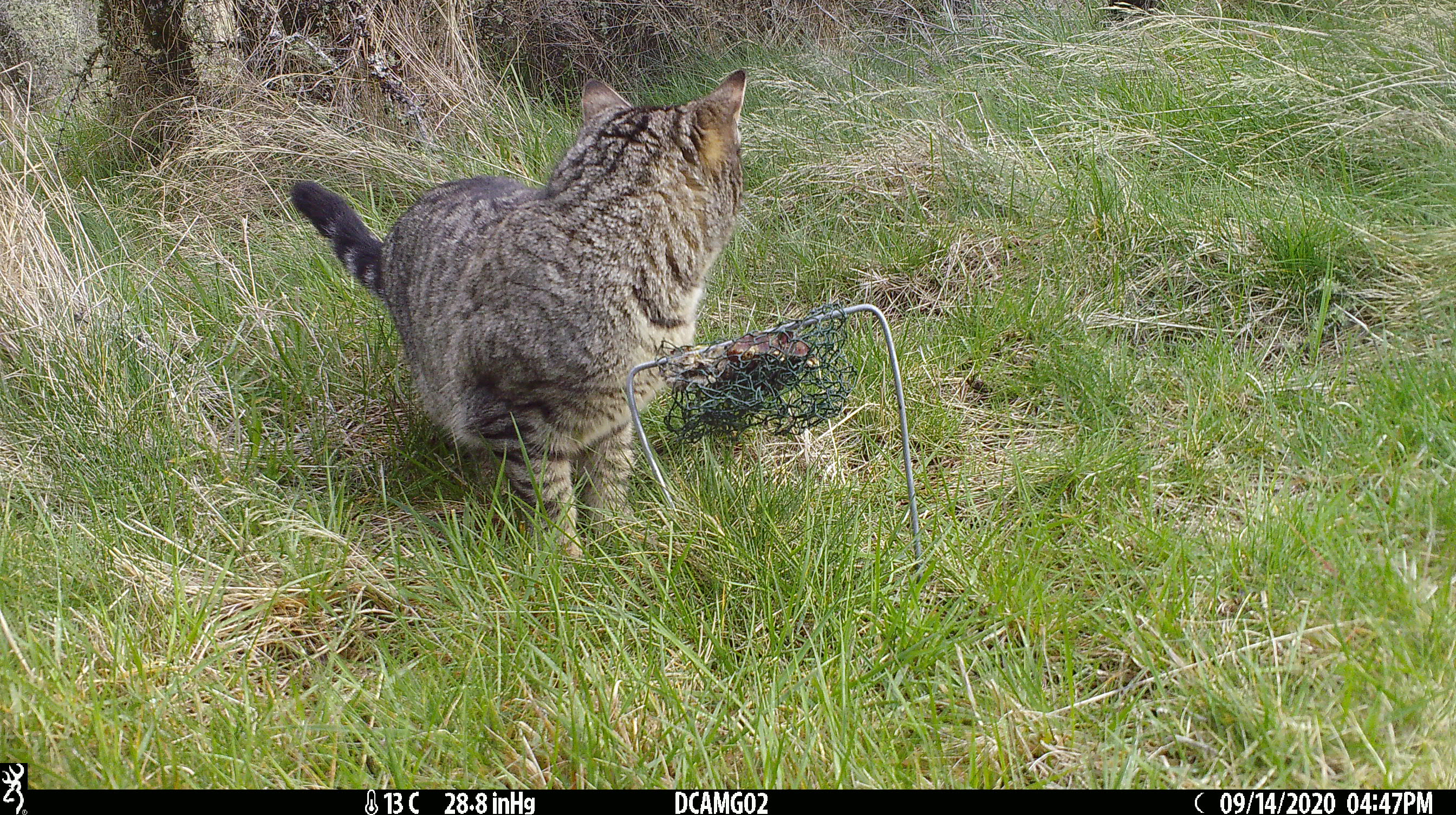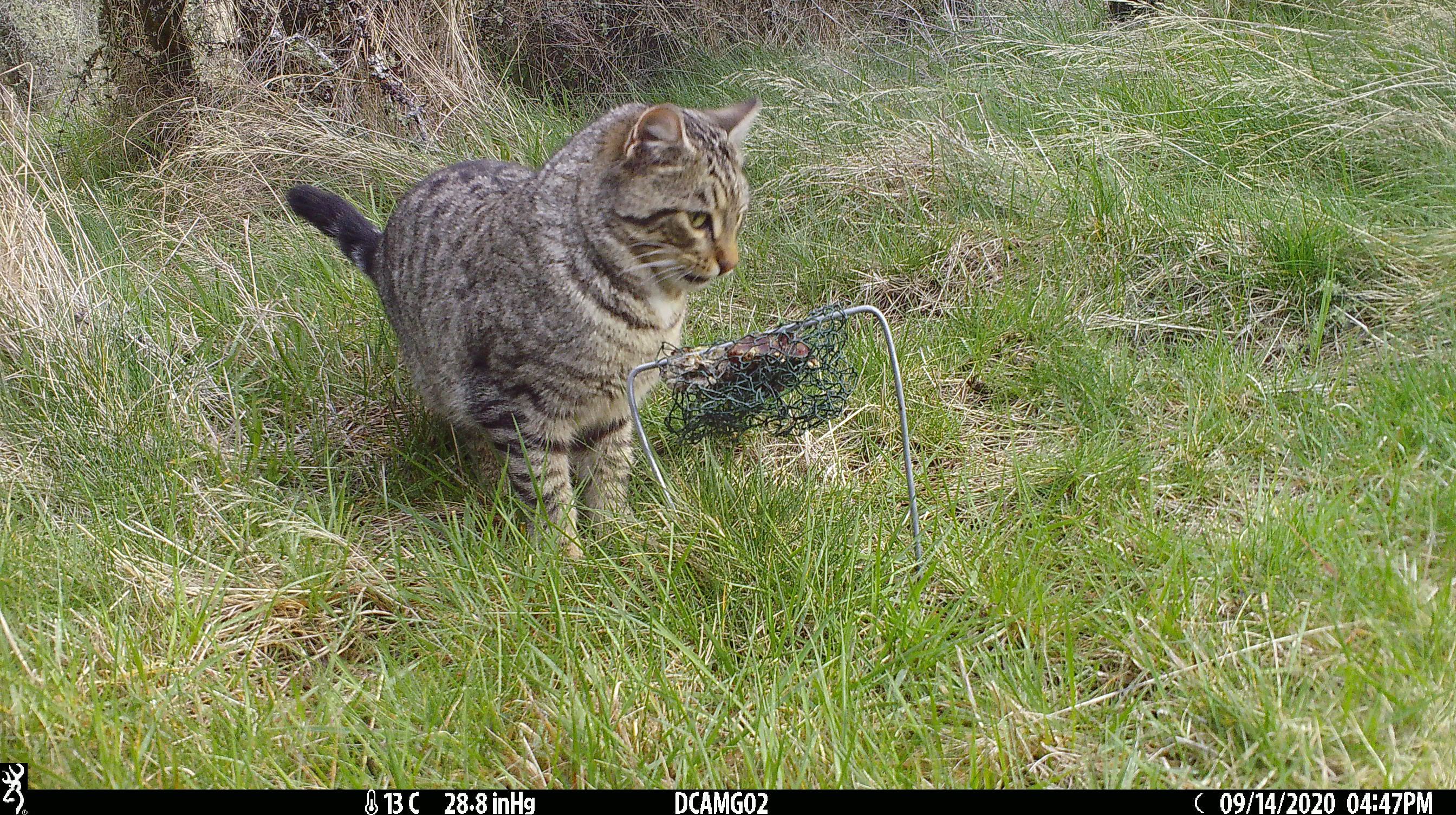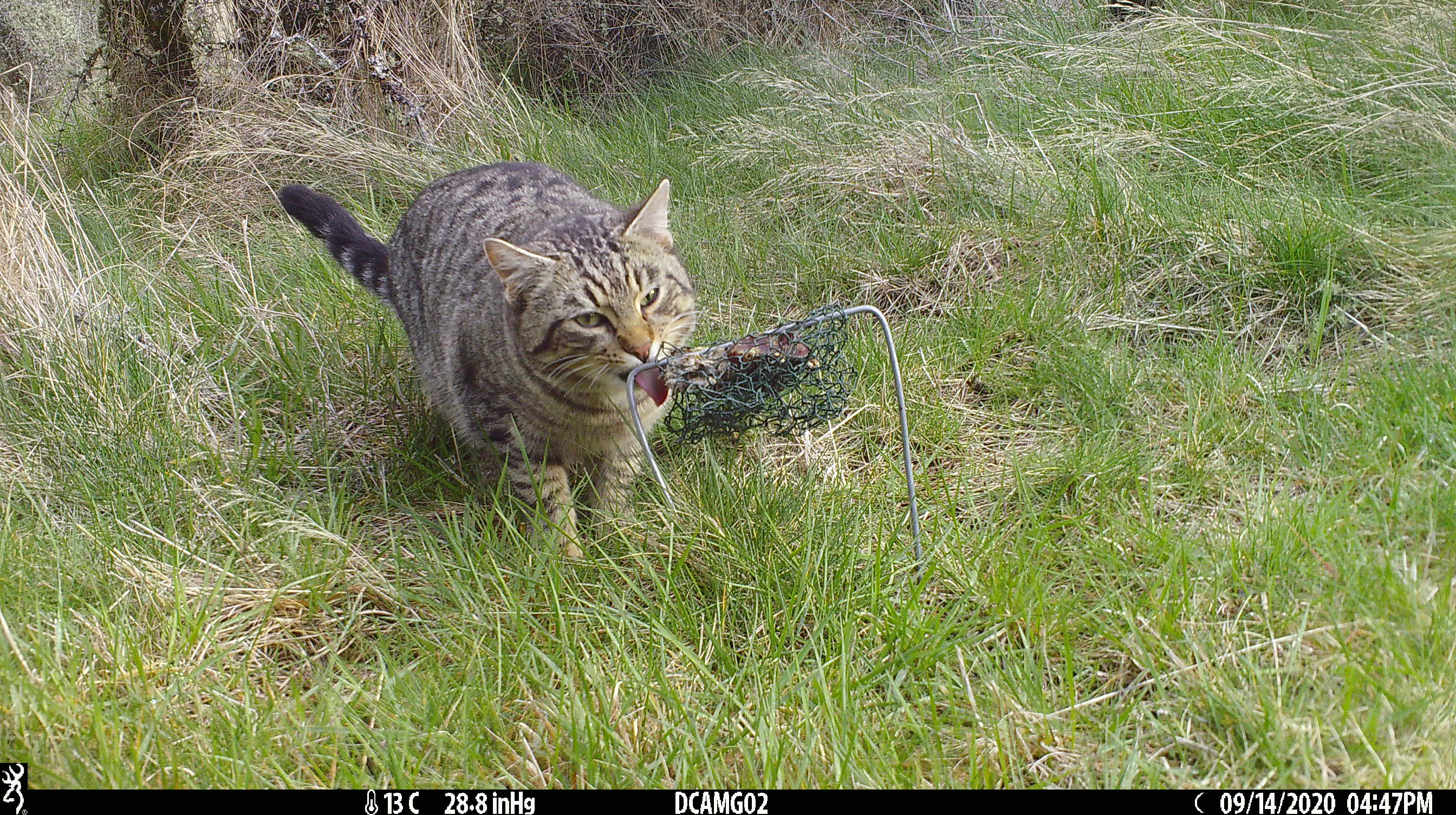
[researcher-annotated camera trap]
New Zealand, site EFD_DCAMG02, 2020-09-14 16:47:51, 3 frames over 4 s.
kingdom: Animalia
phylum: Chordata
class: Mammalia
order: Carnivora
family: Felidae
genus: Felis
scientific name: Felis catus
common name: domestic cat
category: cat